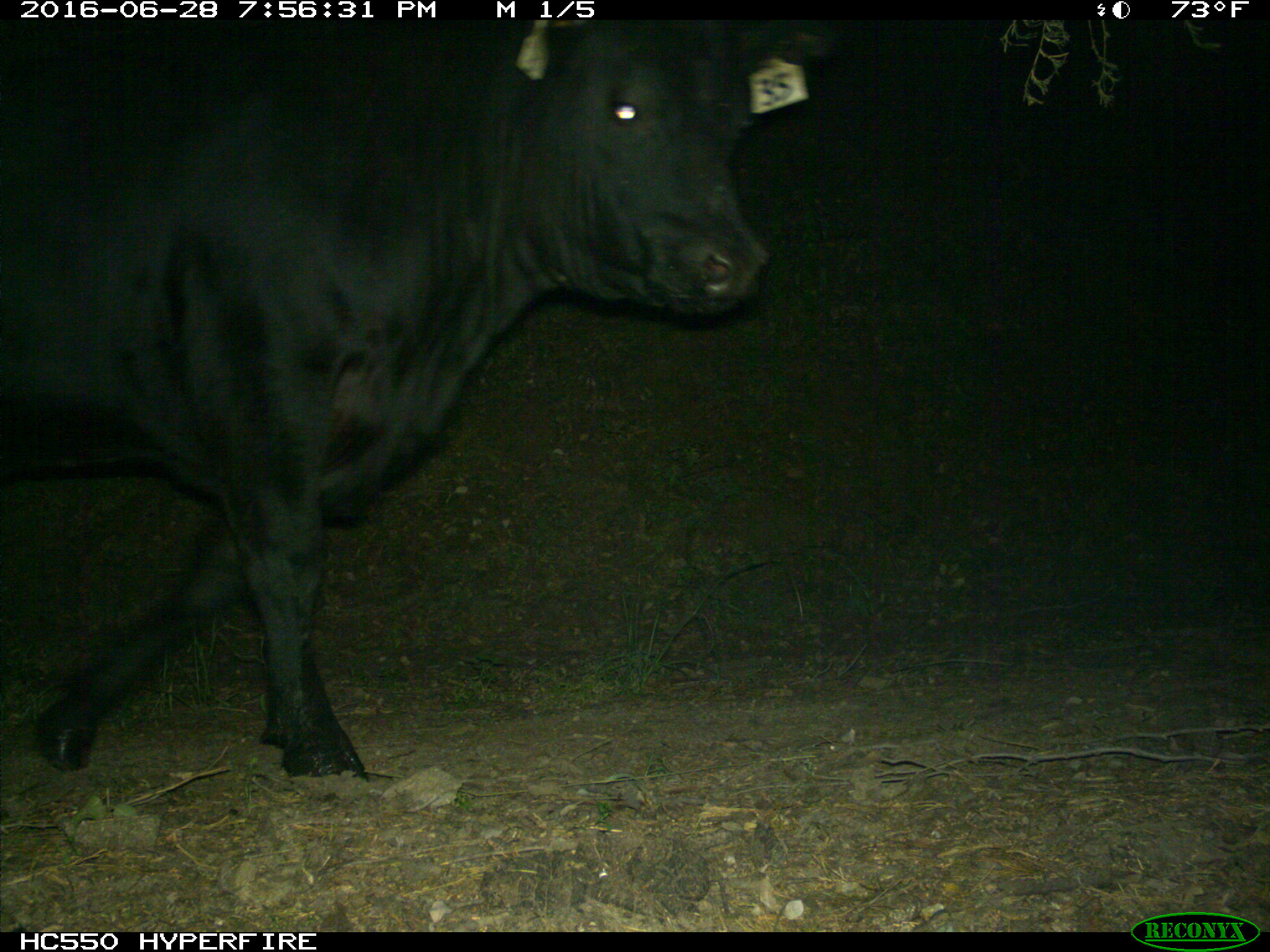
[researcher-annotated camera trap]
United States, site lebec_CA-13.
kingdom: Animalia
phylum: Chordata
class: Mammalia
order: Artiodactyla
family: Bovidae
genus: Bos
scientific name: Bos taurus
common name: domestic cow